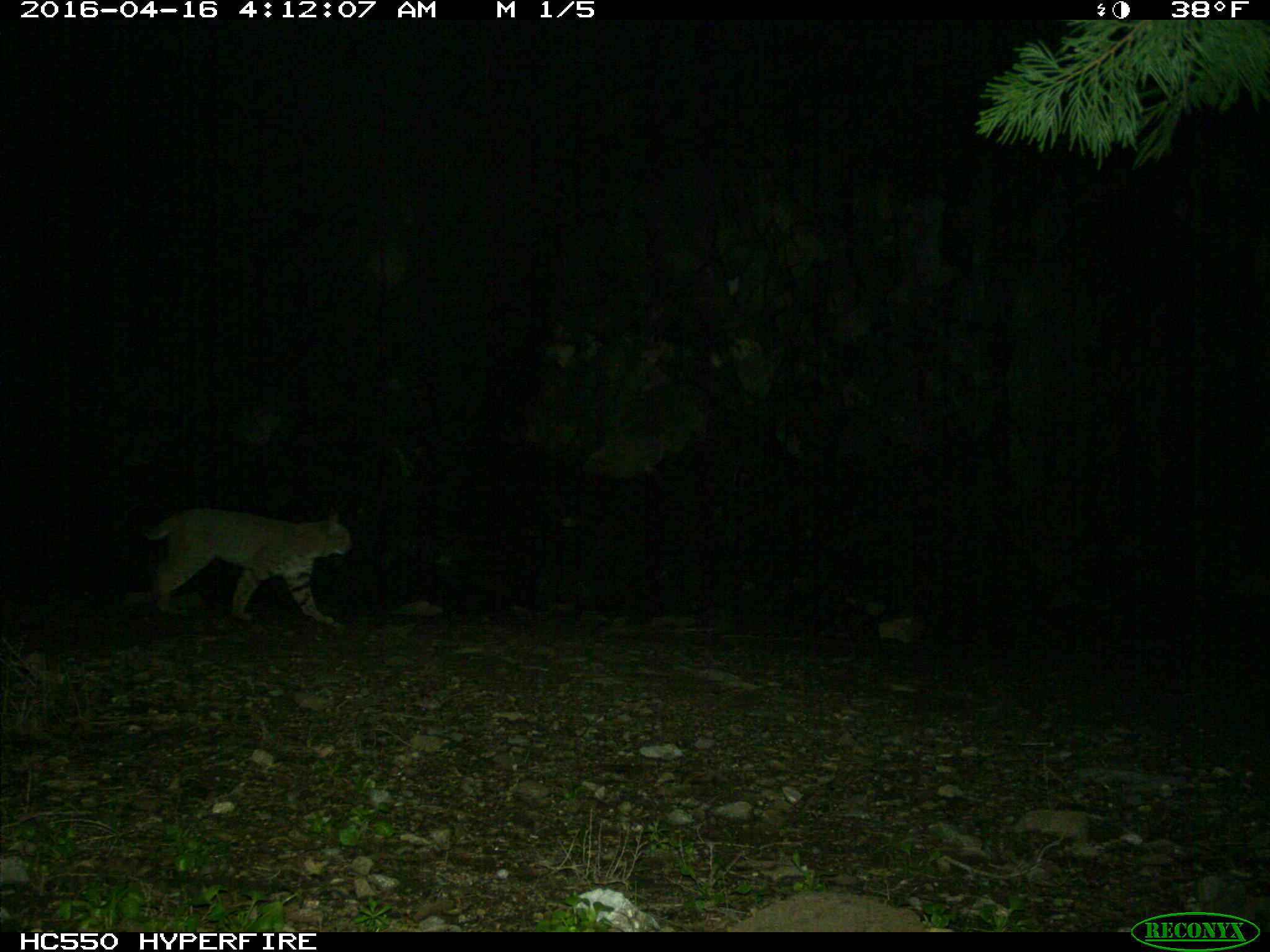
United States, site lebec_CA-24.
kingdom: Animalia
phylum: Chordata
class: Mammalia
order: Carnivora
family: Felidae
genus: Lynx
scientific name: Lynx rufus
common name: bobcat